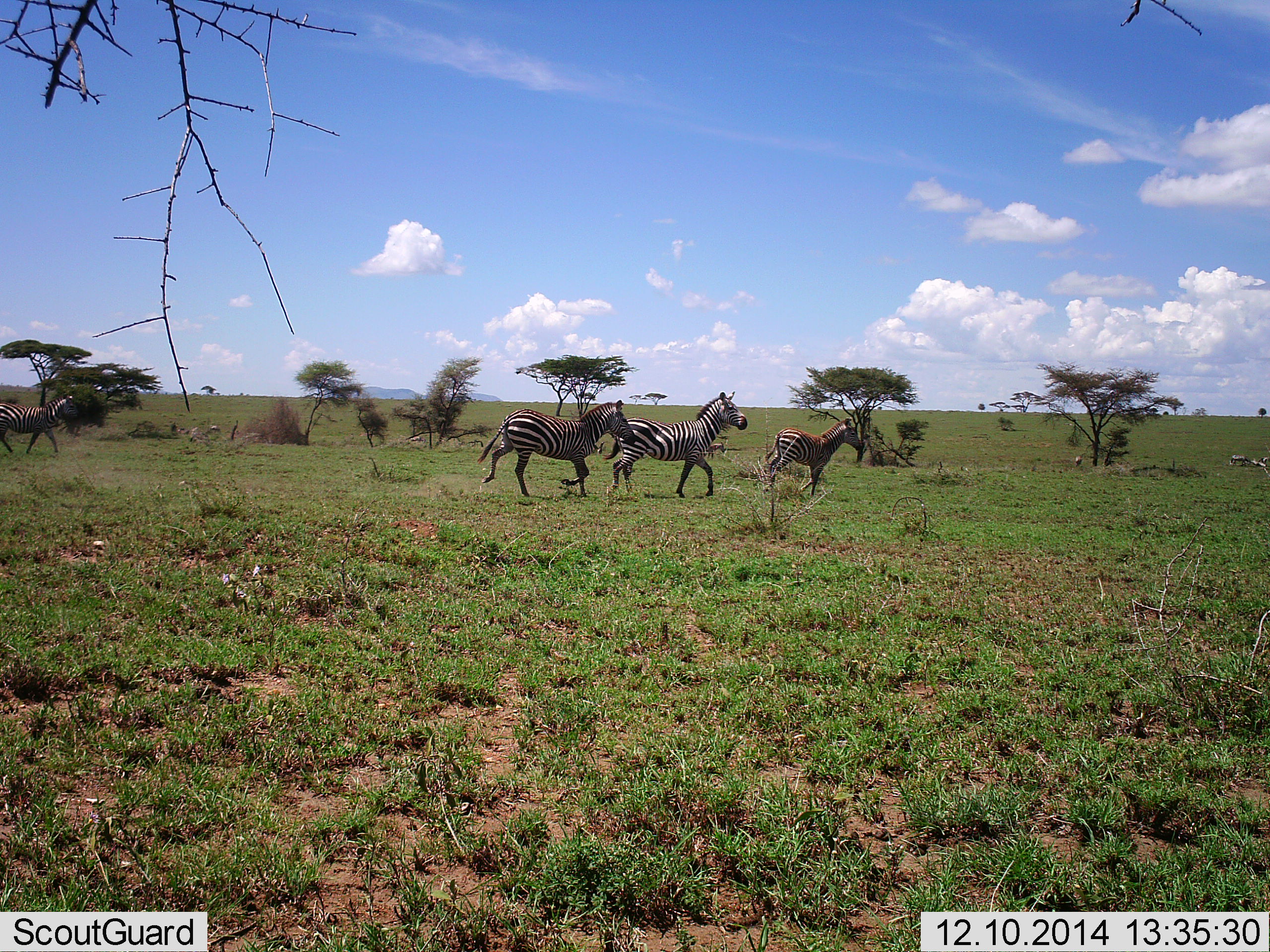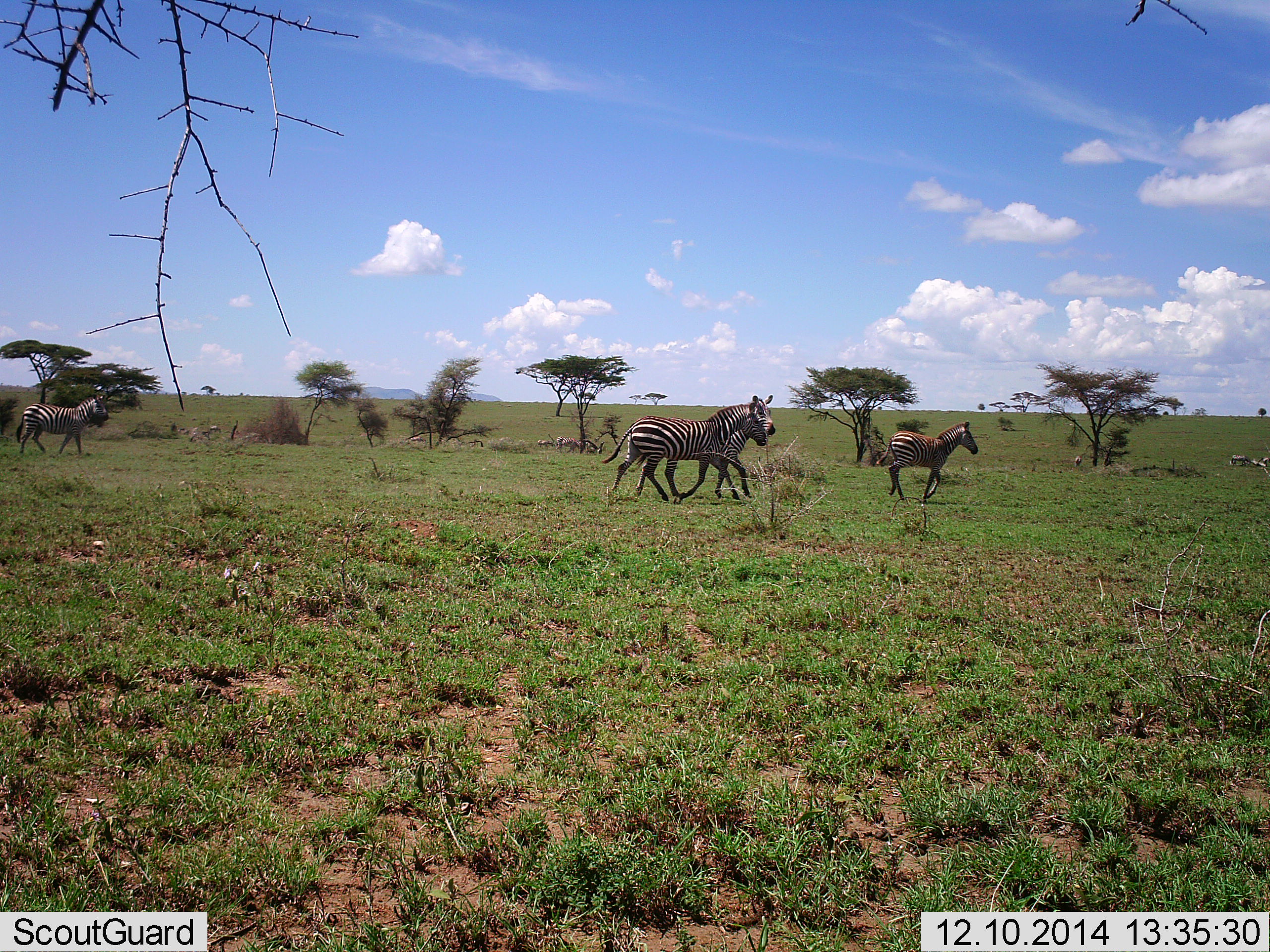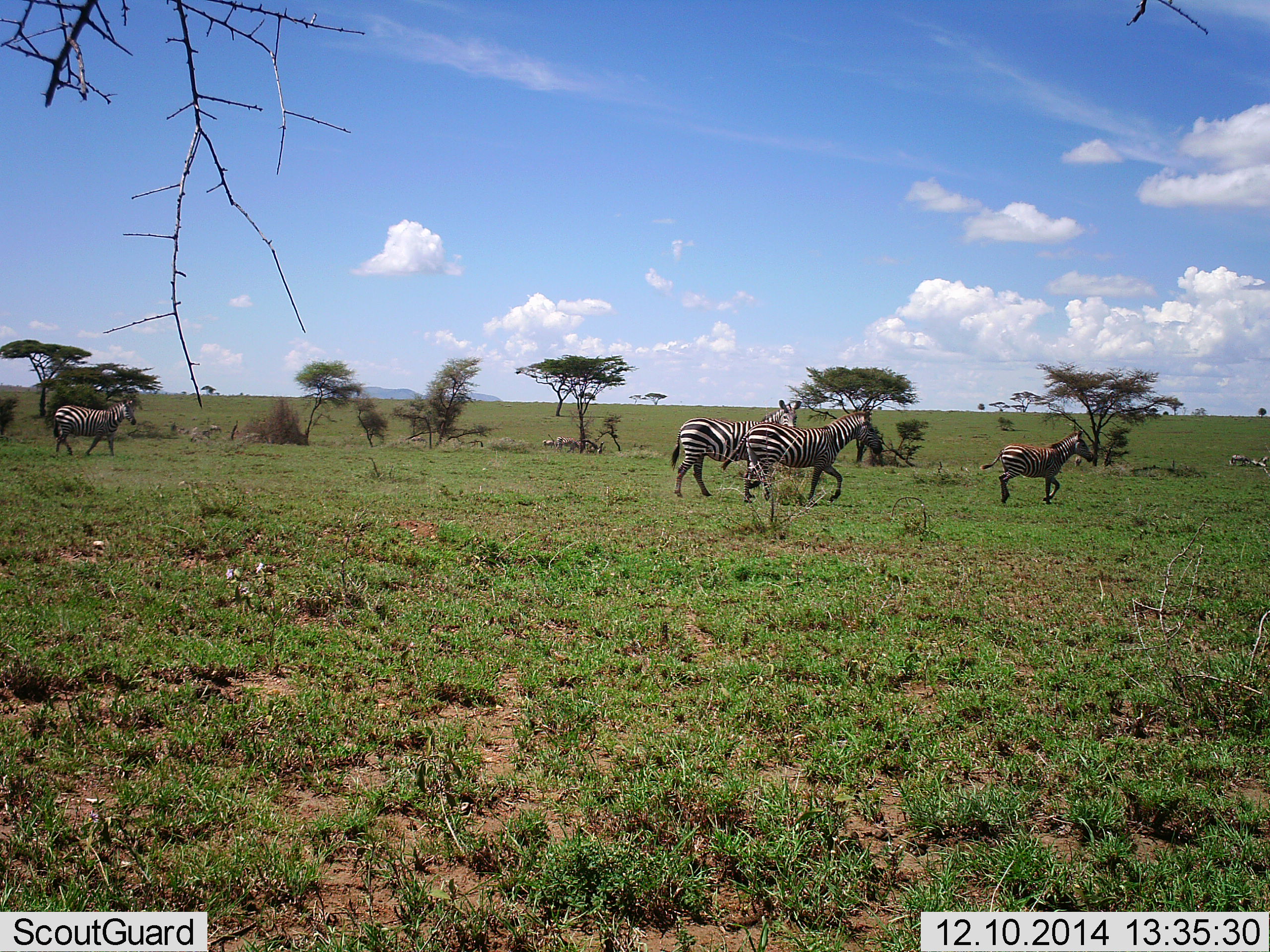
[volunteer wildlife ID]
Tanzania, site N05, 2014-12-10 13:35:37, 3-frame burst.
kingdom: Animalia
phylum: Chordata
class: Mammalia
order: Perissodactyla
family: Equidae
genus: Equus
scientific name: Equus quagga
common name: plains zebra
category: zebra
Zebra (plains zebra) (Equus quagga), count 4. Behavior (volunteer vote fractions): standing 10%, resting 0%, moving 100%, interacting 0%. Young present (vote fraction): 20%. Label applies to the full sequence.